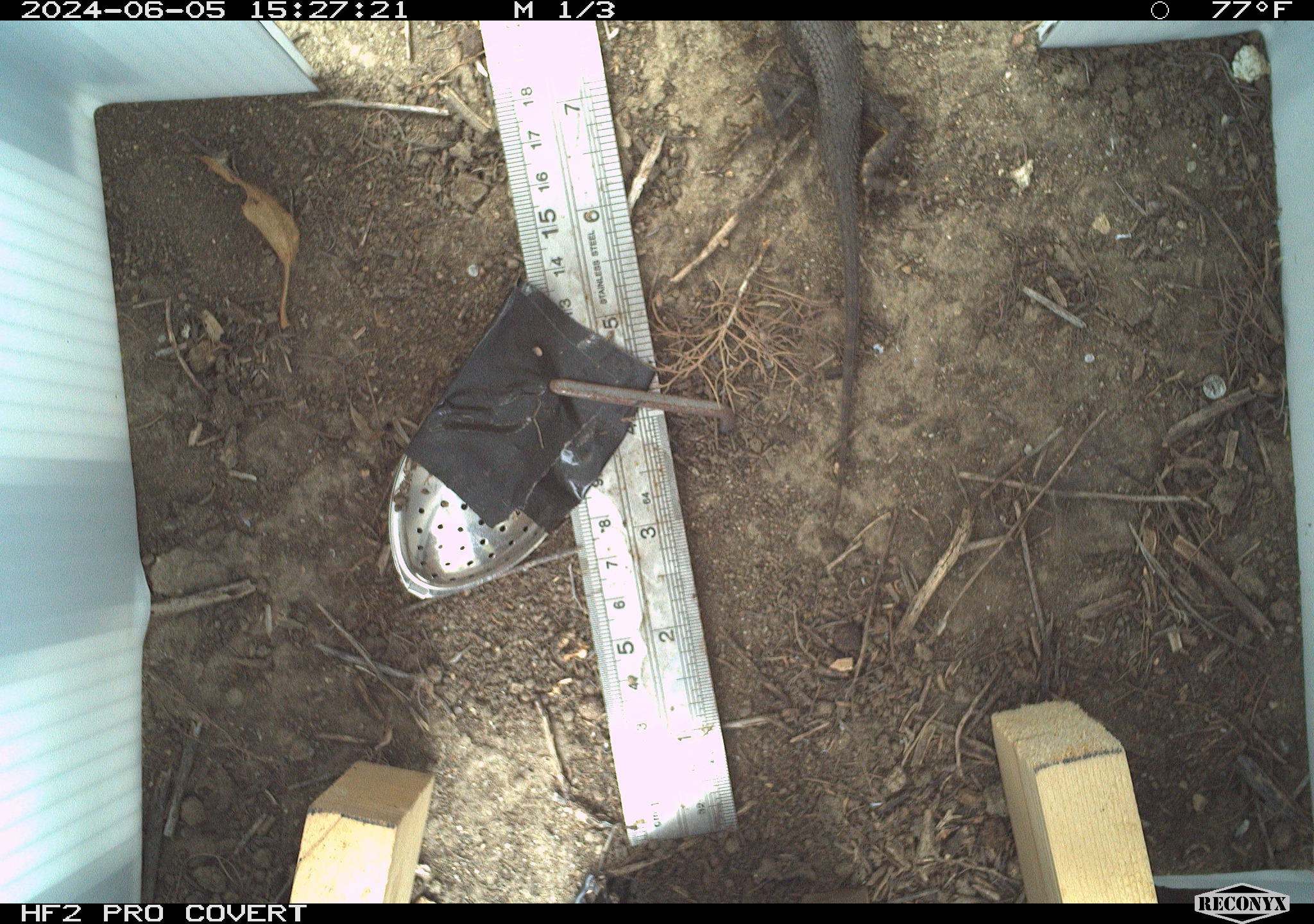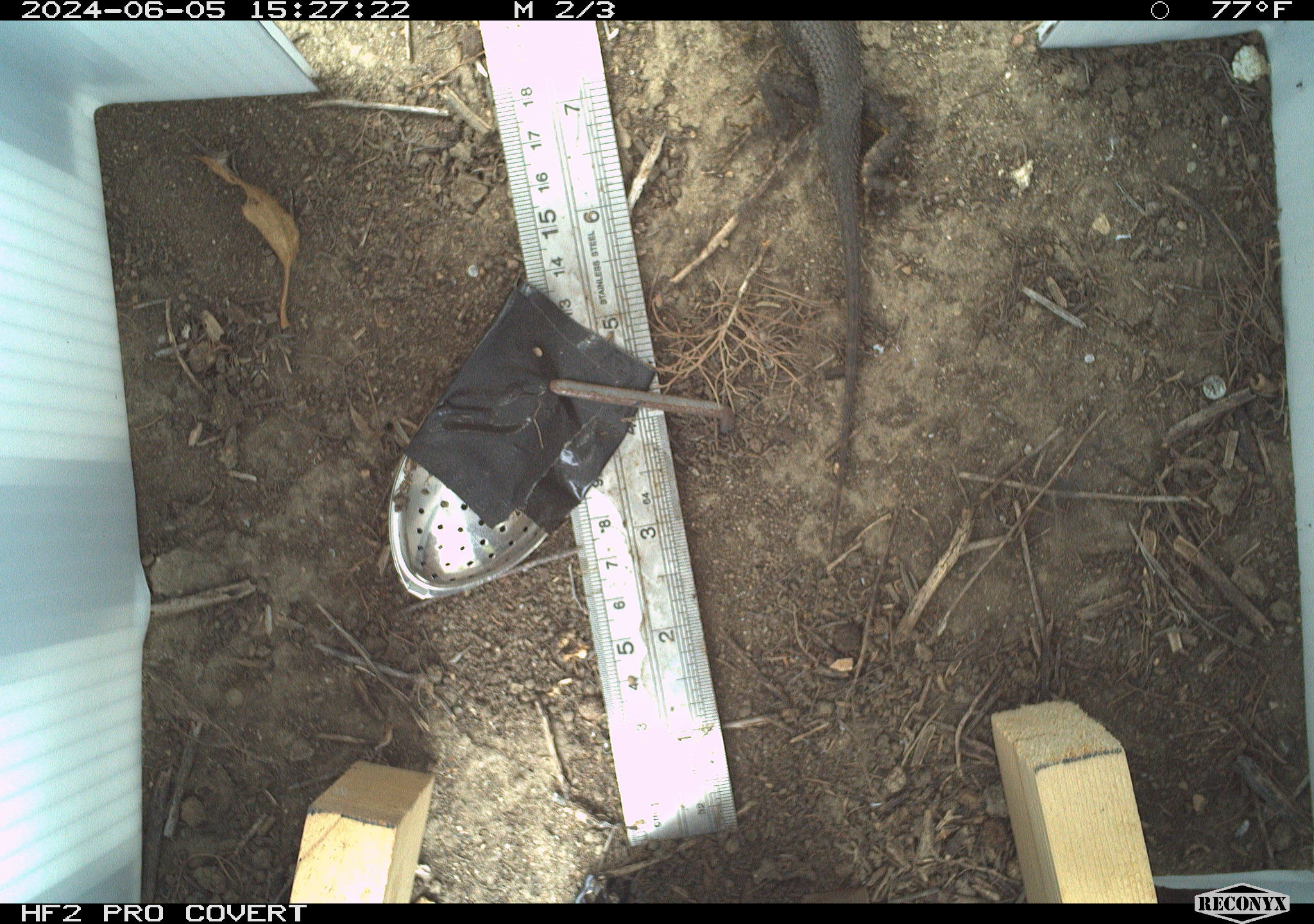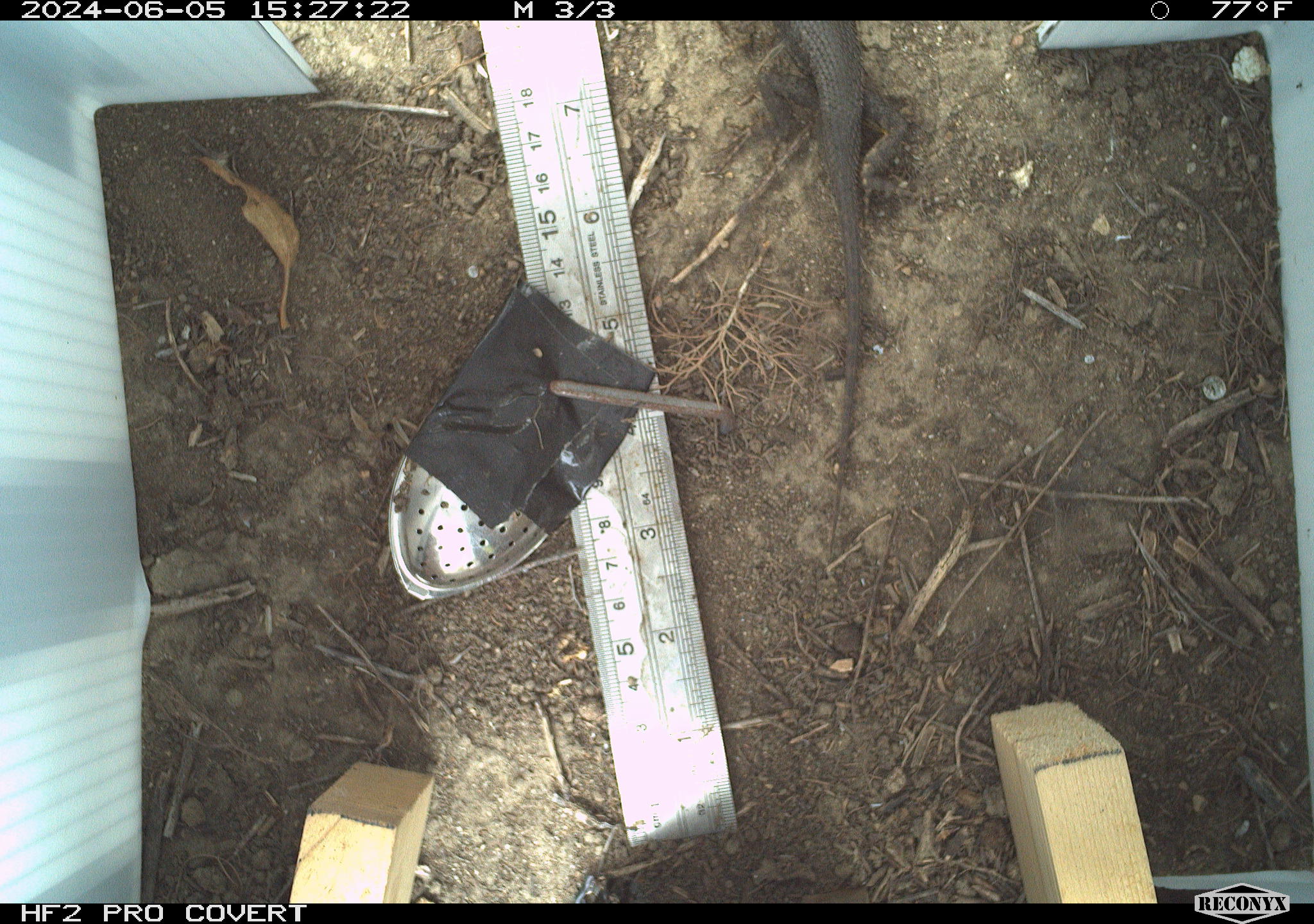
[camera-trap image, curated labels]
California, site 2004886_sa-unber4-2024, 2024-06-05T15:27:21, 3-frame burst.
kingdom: Animalia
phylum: Chordata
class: Reptilia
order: Squamata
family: Phrynosomatidae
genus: Sceloporus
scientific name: Sceloporus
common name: spiny lizards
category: sceloporus species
Sceloporus species (spiny lizards) (Sceloporus).